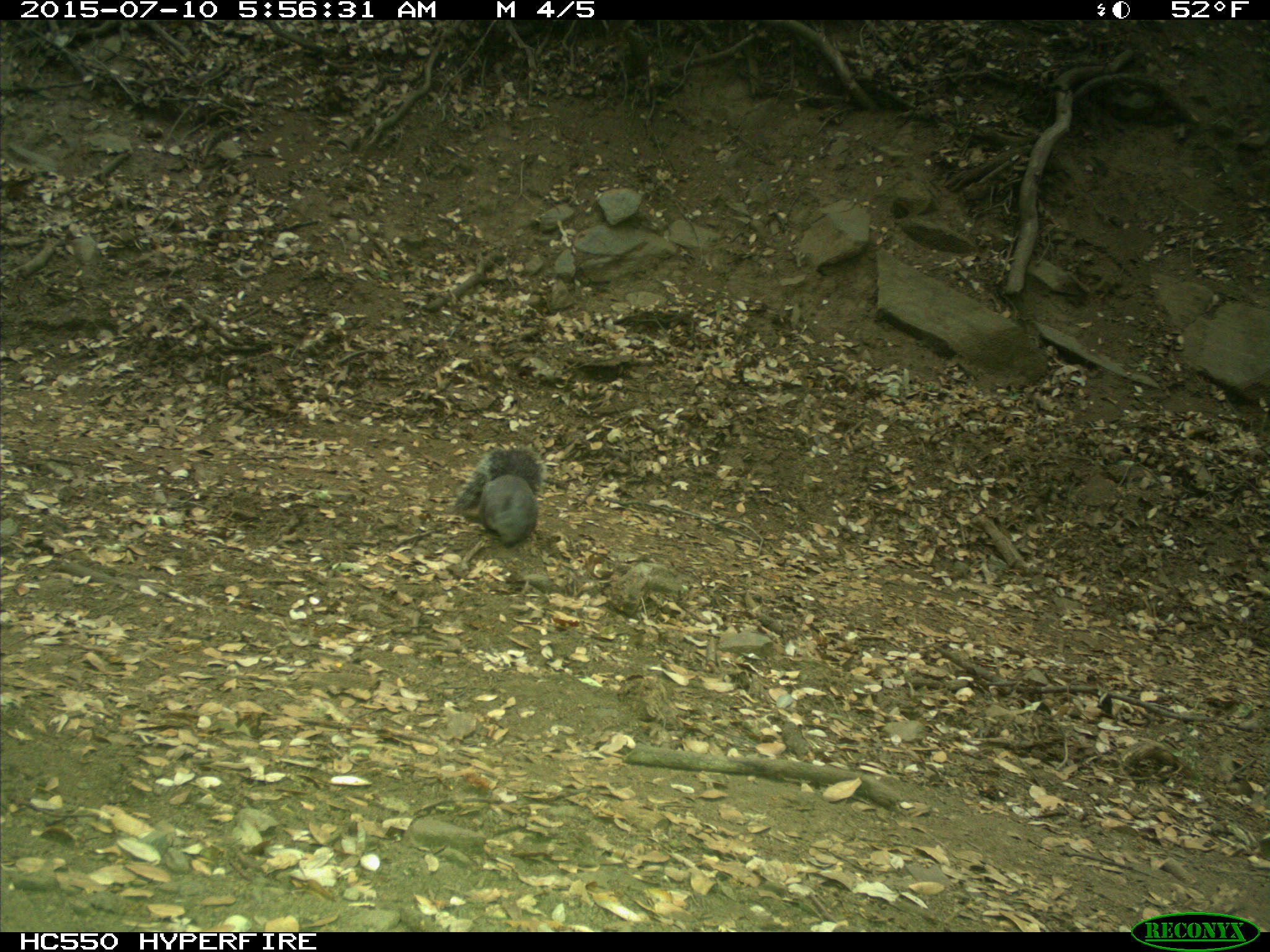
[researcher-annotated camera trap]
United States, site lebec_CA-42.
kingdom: Animalia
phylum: Chordata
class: Mammalia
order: Rodentia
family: Sciuridae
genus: Sciurus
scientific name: Sciurus carolinensis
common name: eastern gray squirrel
Sciurus carolinensis (eastern gray squirrel).